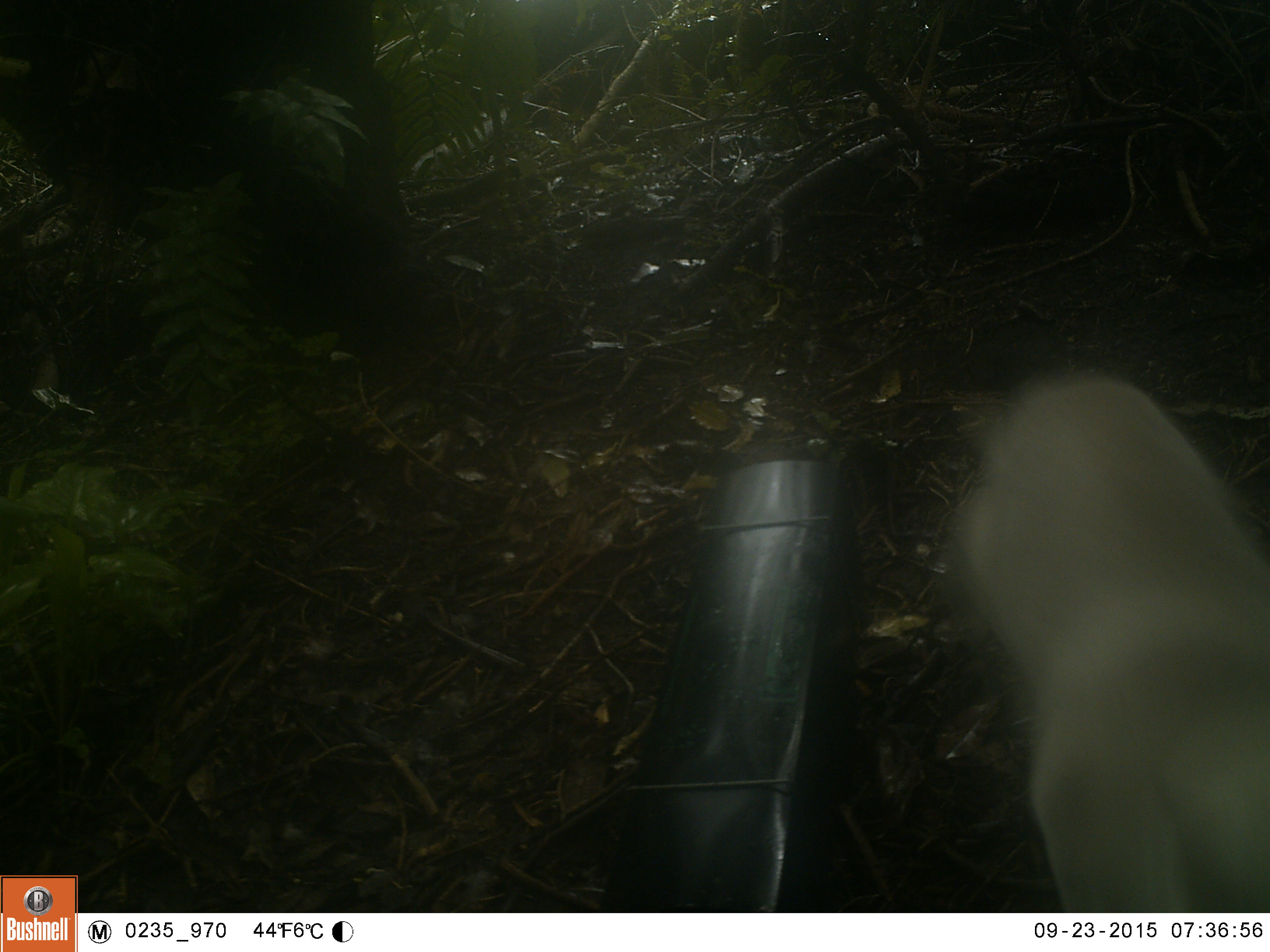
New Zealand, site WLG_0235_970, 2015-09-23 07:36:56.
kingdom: Animalia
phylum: Chordata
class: Mammalia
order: Carnivora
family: Felidae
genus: Felis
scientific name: Felis catus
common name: domestic cat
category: cat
Cat (domestic cat) (Felis catus).